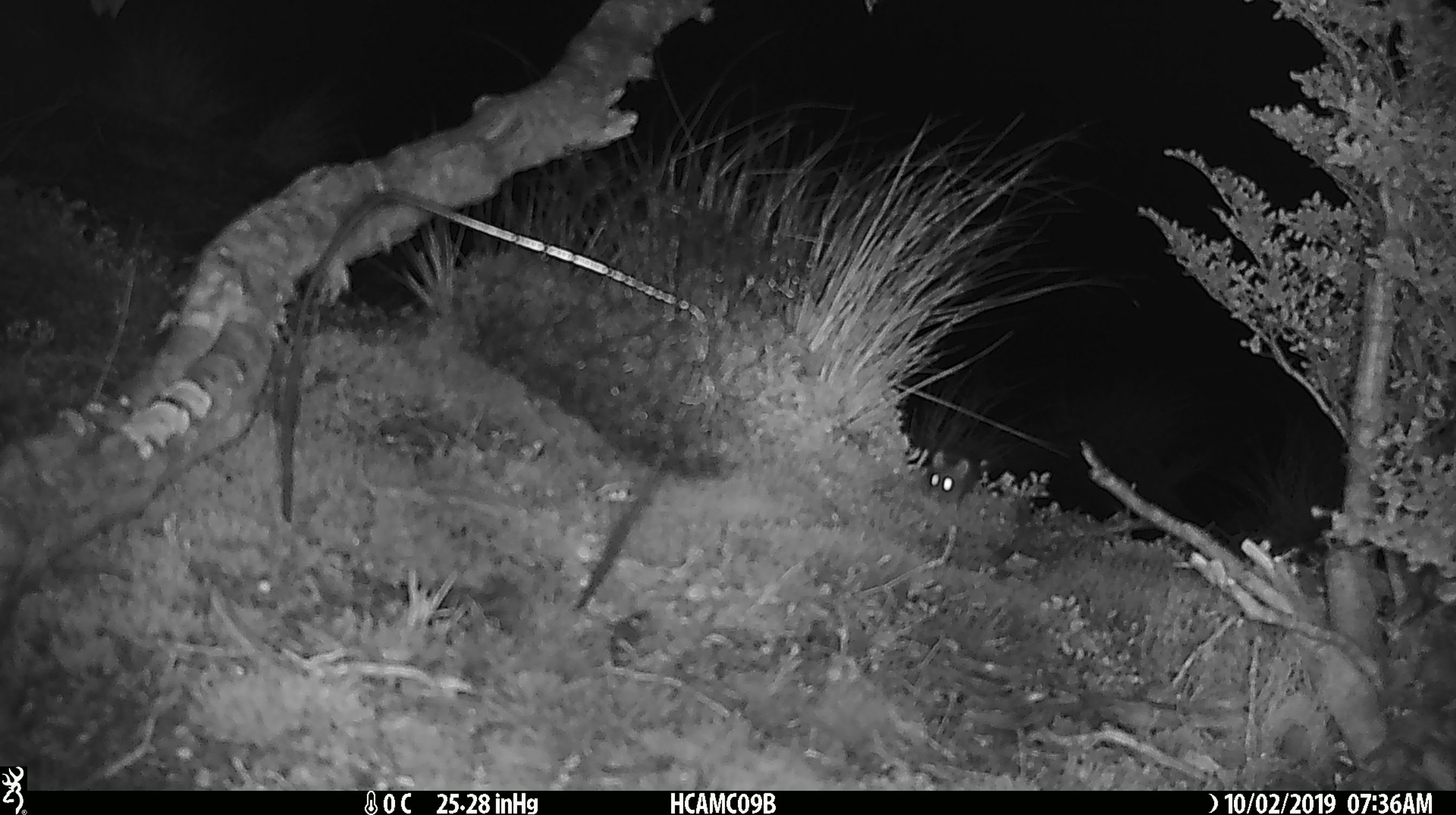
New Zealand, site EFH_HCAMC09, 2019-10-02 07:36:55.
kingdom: Animalia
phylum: Chordata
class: Mammalia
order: Rodentia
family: Muridae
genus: Mus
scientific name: Mus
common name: mouse